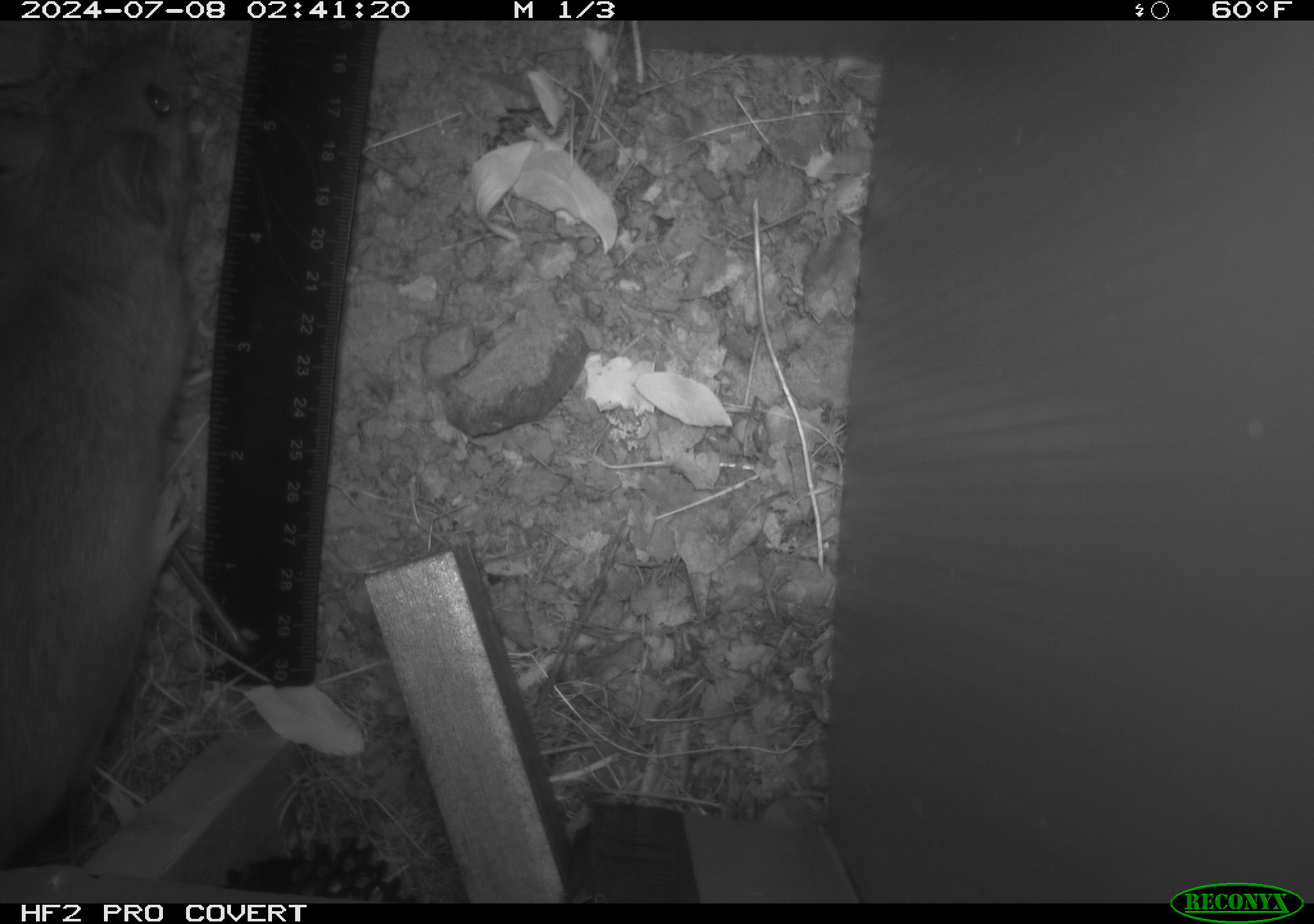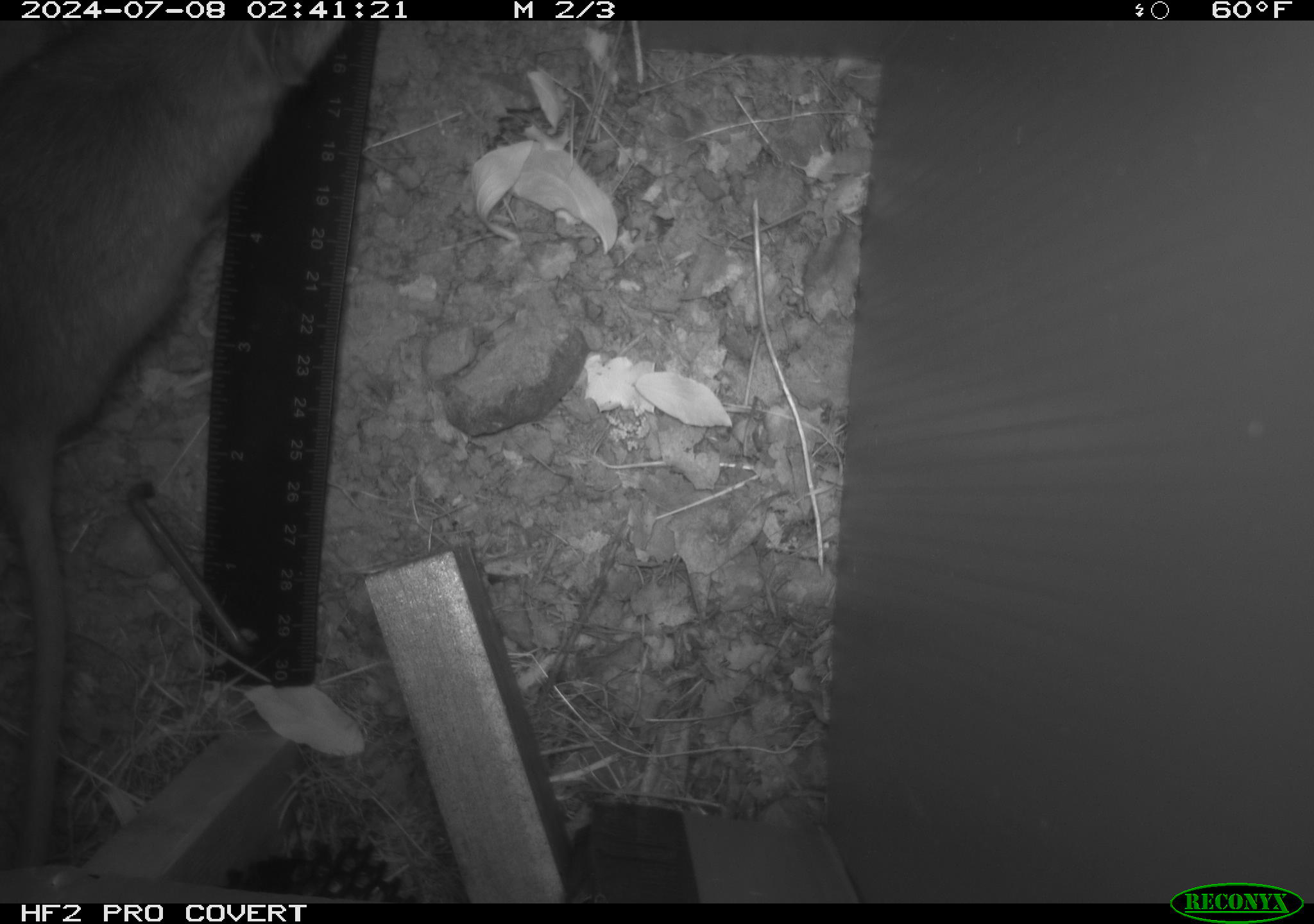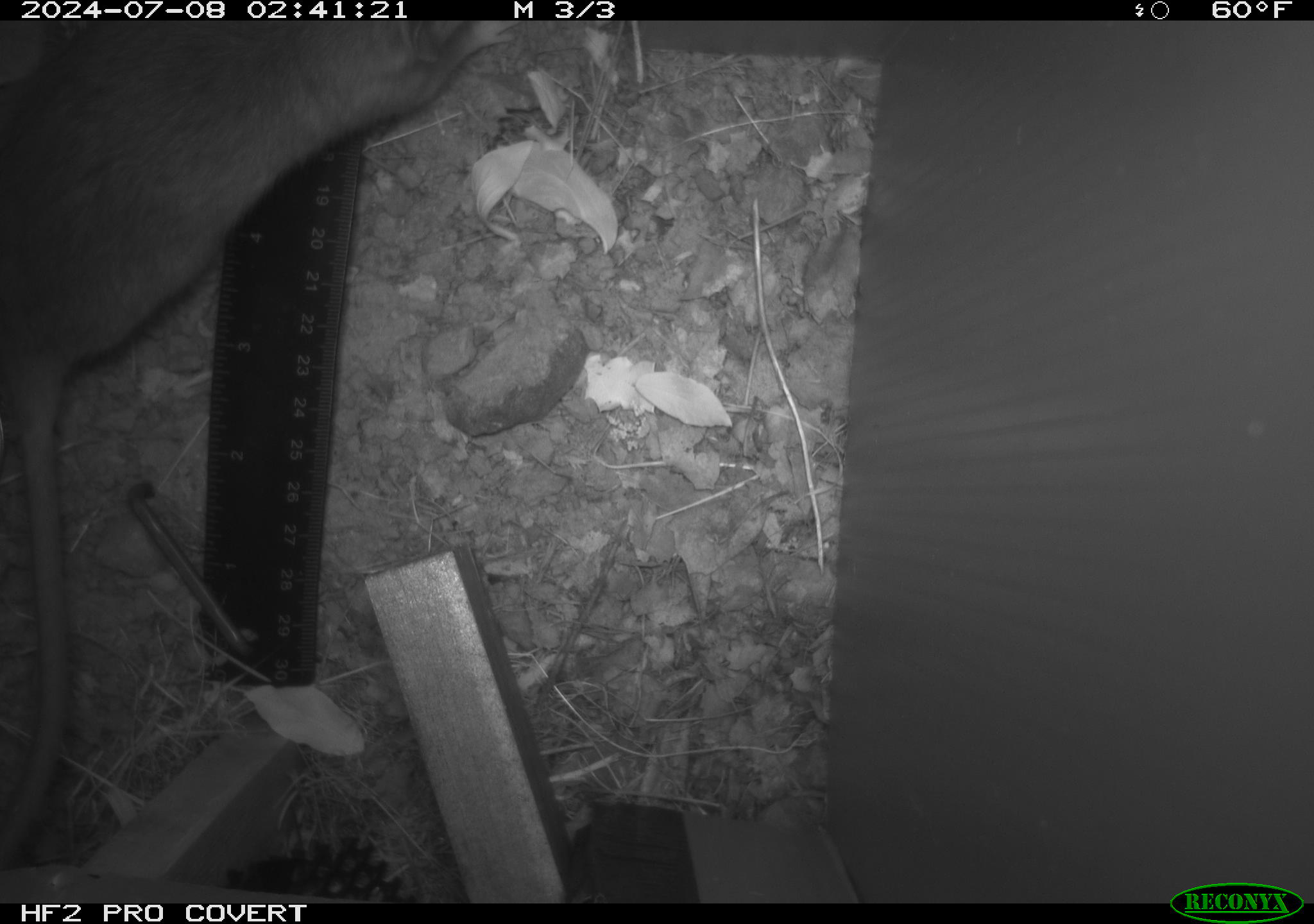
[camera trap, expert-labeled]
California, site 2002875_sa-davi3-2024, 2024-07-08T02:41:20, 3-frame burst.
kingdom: Animalia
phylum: Chordata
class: Mammalia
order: Rodentia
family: Cricetidae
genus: Neotoma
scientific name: Neotoma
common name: pack rat or woodrat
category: neotoma species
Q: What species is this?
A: Neotoma species (pack rat or woodrat) (Neotoma).